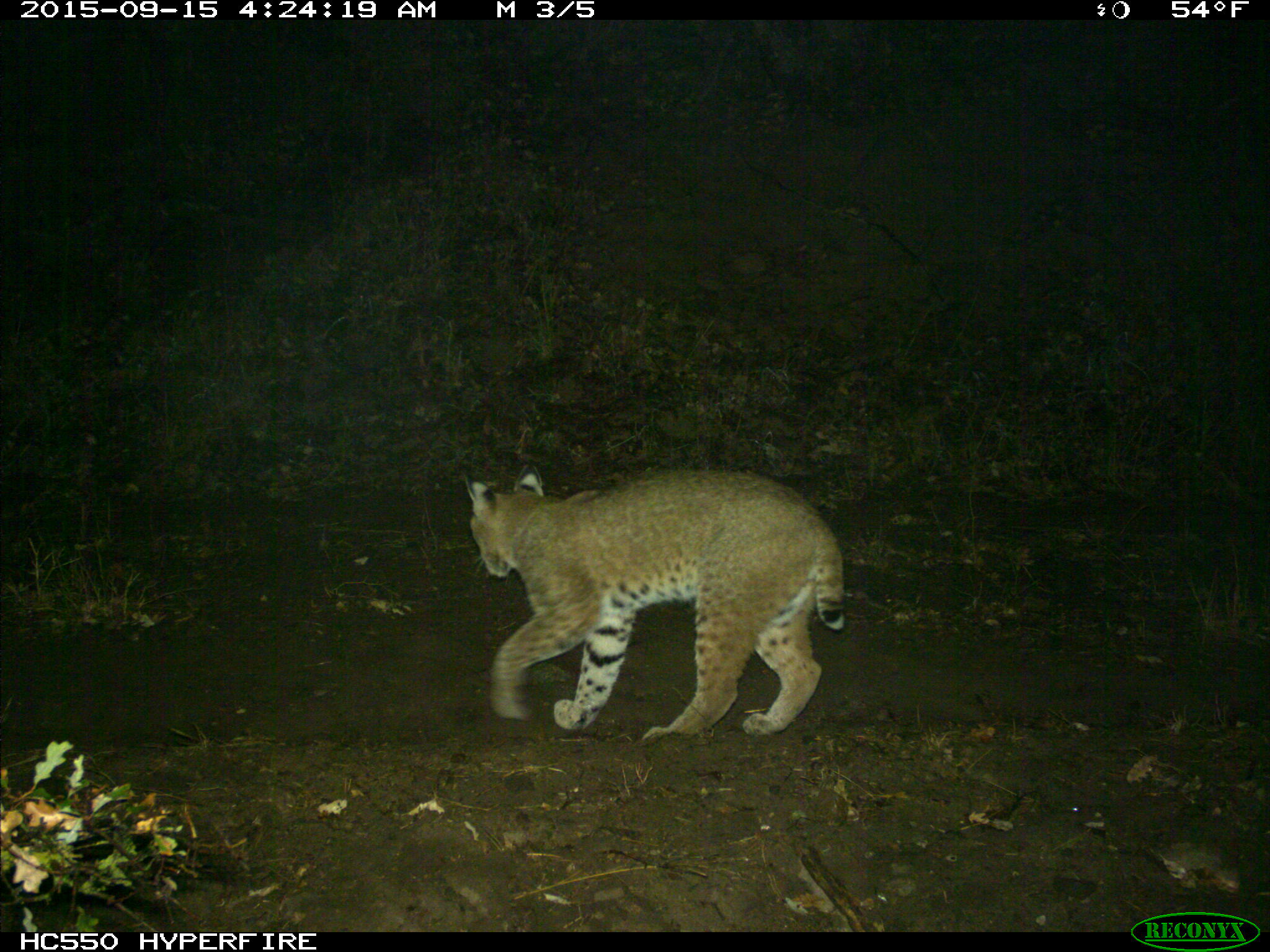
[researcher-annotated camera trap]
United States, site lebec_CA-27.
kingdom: Animalia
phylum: Chordata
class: Mammalia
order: Carnivora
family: Felidae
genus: Lynx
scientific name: Lynx rufus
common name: bobcat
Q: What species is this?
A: Lynx rufus (bobcat).